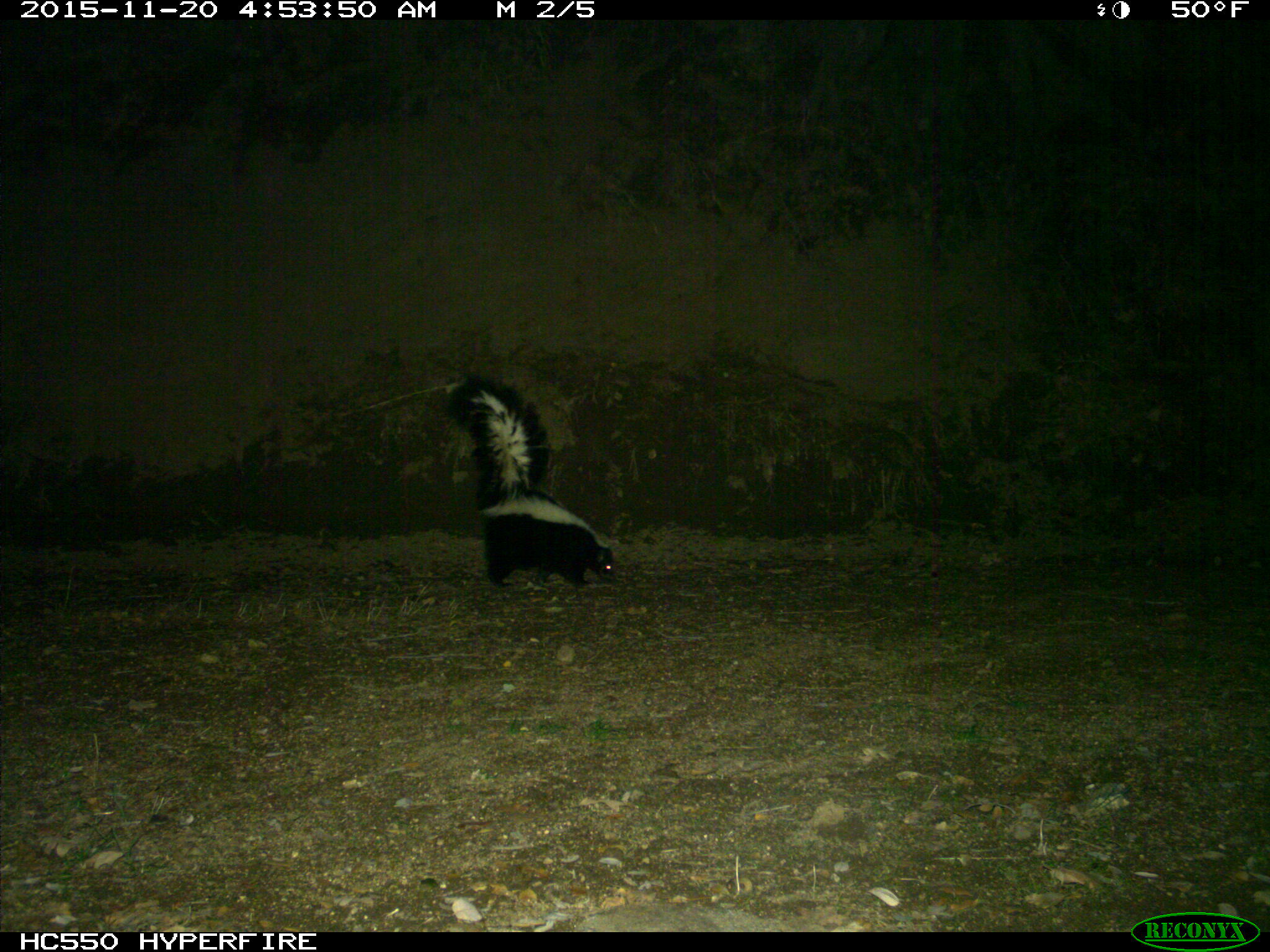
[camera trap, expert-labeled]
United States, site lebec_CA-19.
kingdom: Animalia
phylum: Chordata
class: Mammalia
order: Carnivora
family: Mephitidae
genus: Mephitis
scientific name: Mephitis mephitis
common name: striped skunk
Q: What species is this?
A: Mephitis mephitis (striped skunk).